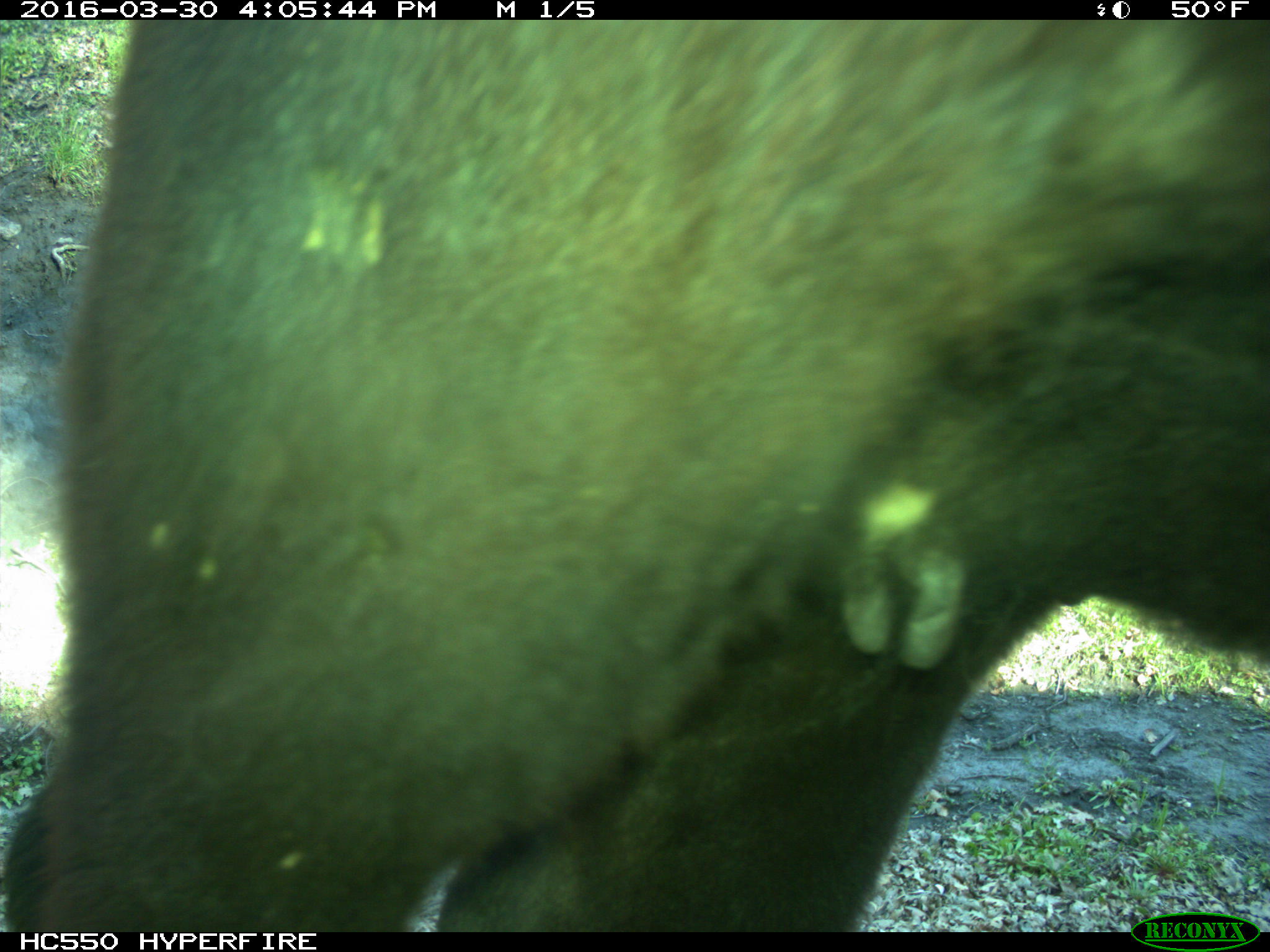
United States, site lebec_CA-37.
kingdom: Animalia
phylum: Chordata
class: Mammalia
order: Artiodactyla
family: Bovidae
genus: Bos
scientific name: Bos taurus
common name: domestic cow